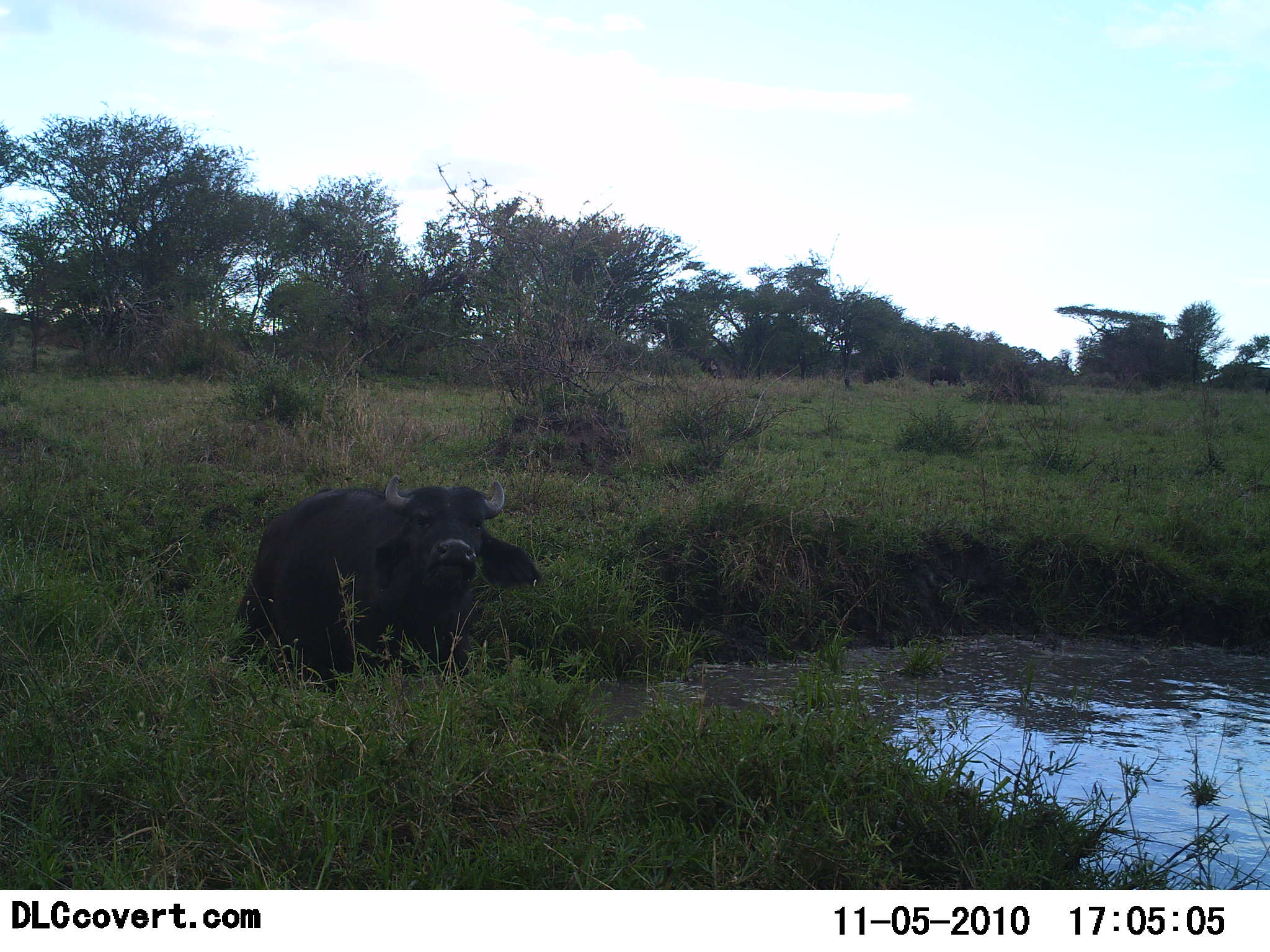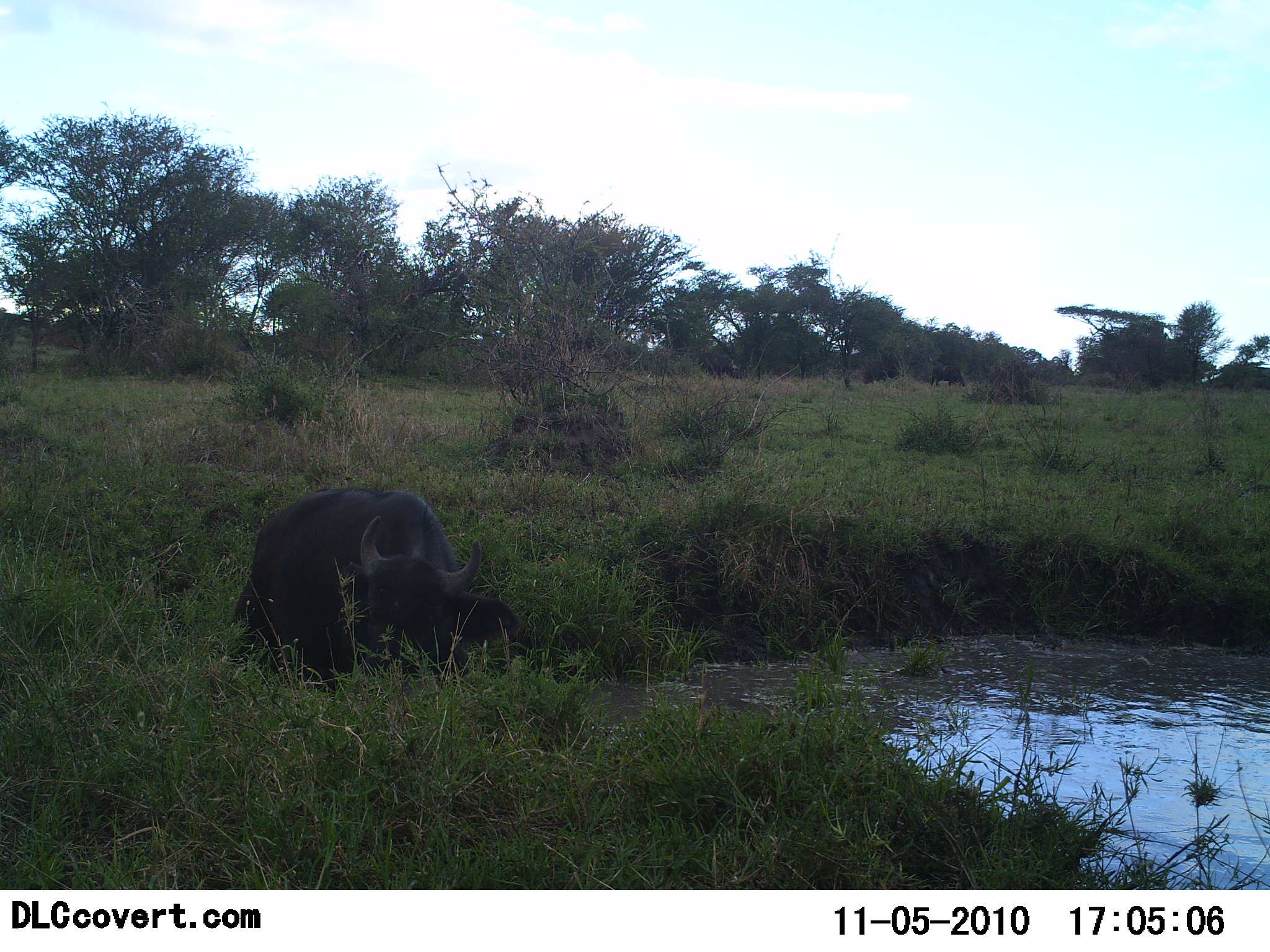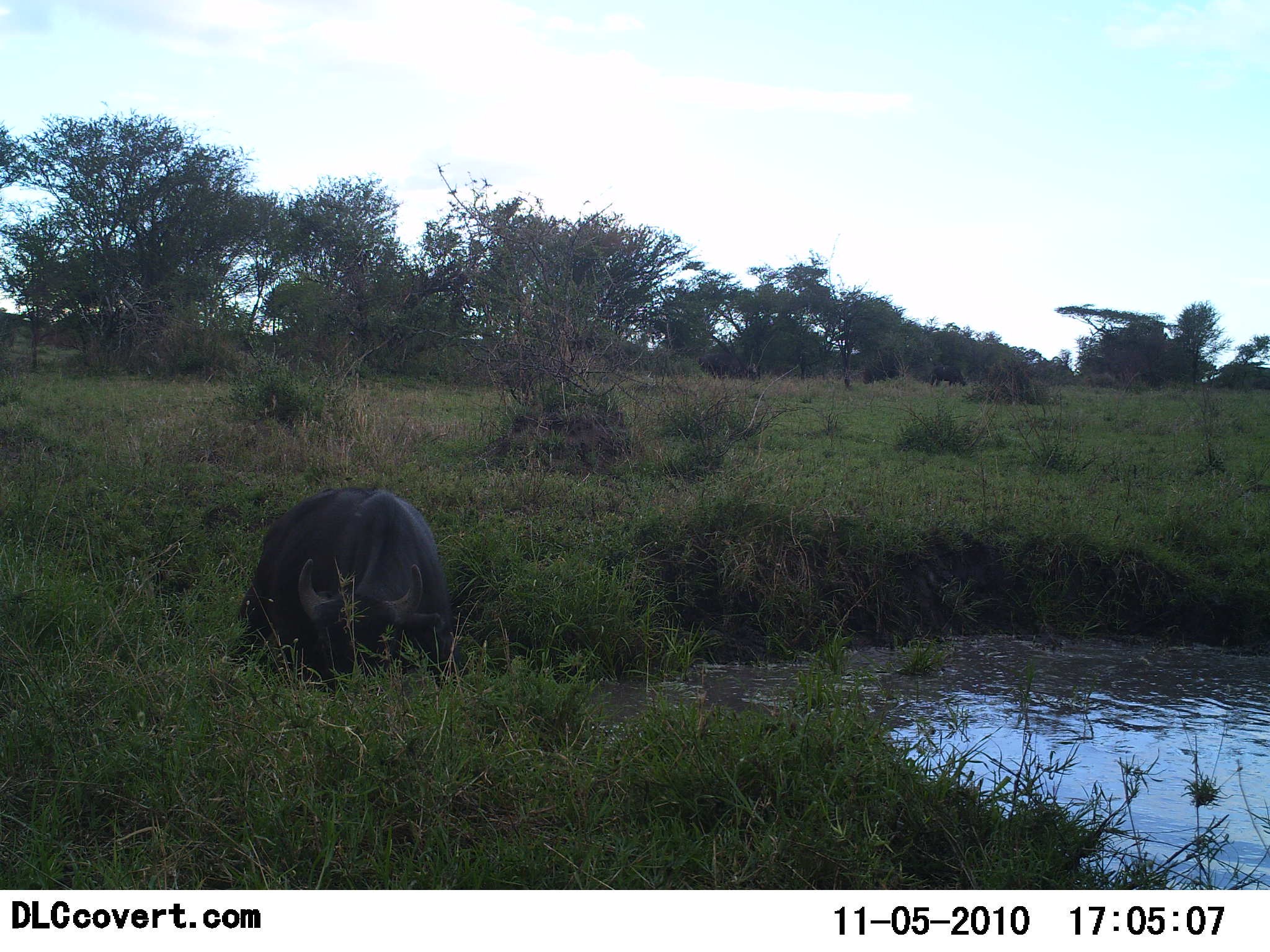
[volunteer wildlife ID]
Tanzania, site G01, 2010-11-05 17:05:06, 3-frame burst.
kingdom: Animalia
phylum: Chordata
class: Mammalia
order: Artiodactyla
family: Bovidae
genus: Syncerus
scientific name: Syncerus caffer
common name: cape buffalo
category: buffalo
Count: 1.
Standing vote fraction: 76%.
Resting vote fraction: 18%.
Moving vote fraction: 0%.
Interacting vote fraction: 0%.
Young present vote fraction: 6%.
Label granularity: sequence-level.